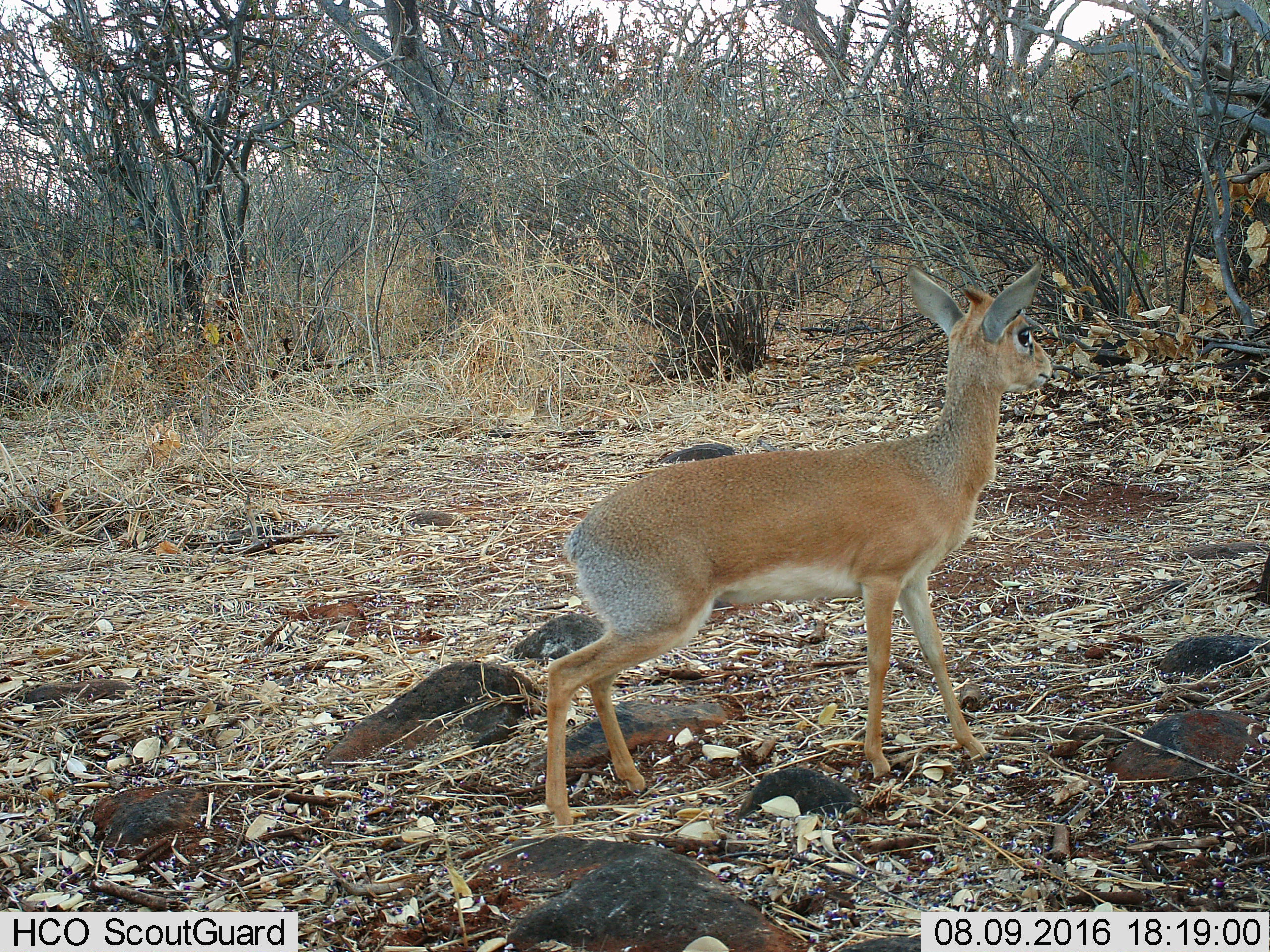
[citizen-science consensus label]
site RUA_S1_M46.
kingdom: Animalia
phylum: Chordata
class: Mammalia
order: Artiodactyla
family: Bovidae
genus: Madoqua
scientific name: Madoqua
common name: dik-dik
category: dikdik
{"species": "dikdik (dik-dik) (Madoqua)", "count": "1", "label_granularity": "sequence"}